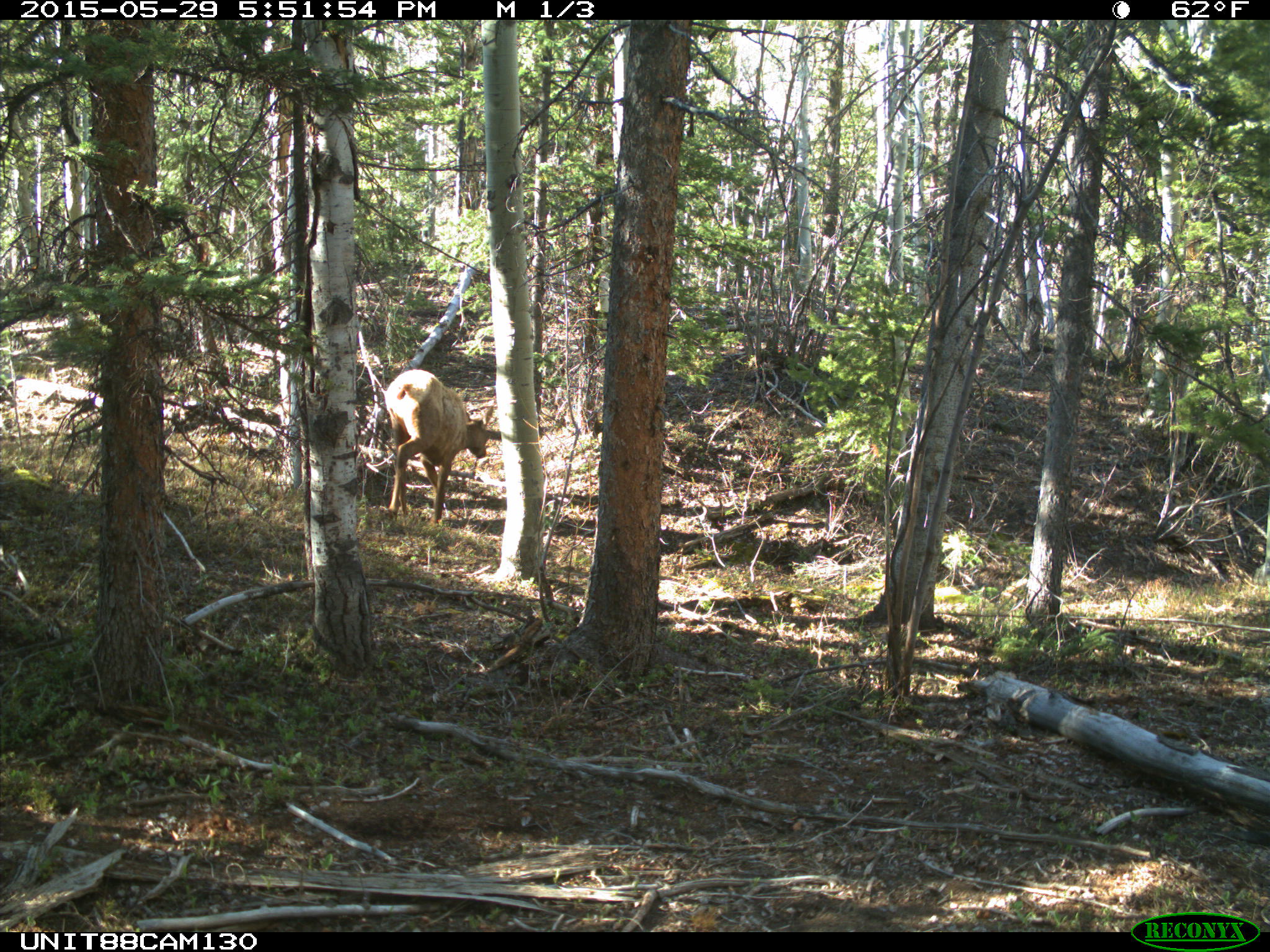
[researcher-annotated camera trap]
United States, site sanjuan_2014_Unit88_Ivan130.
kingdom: Animalia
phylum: Chordata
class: Mammalia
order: Artiodactyla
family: Cervidae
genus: Cervus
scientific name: Cervus elaphus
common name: red deer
Cervus elaphus (red deer).